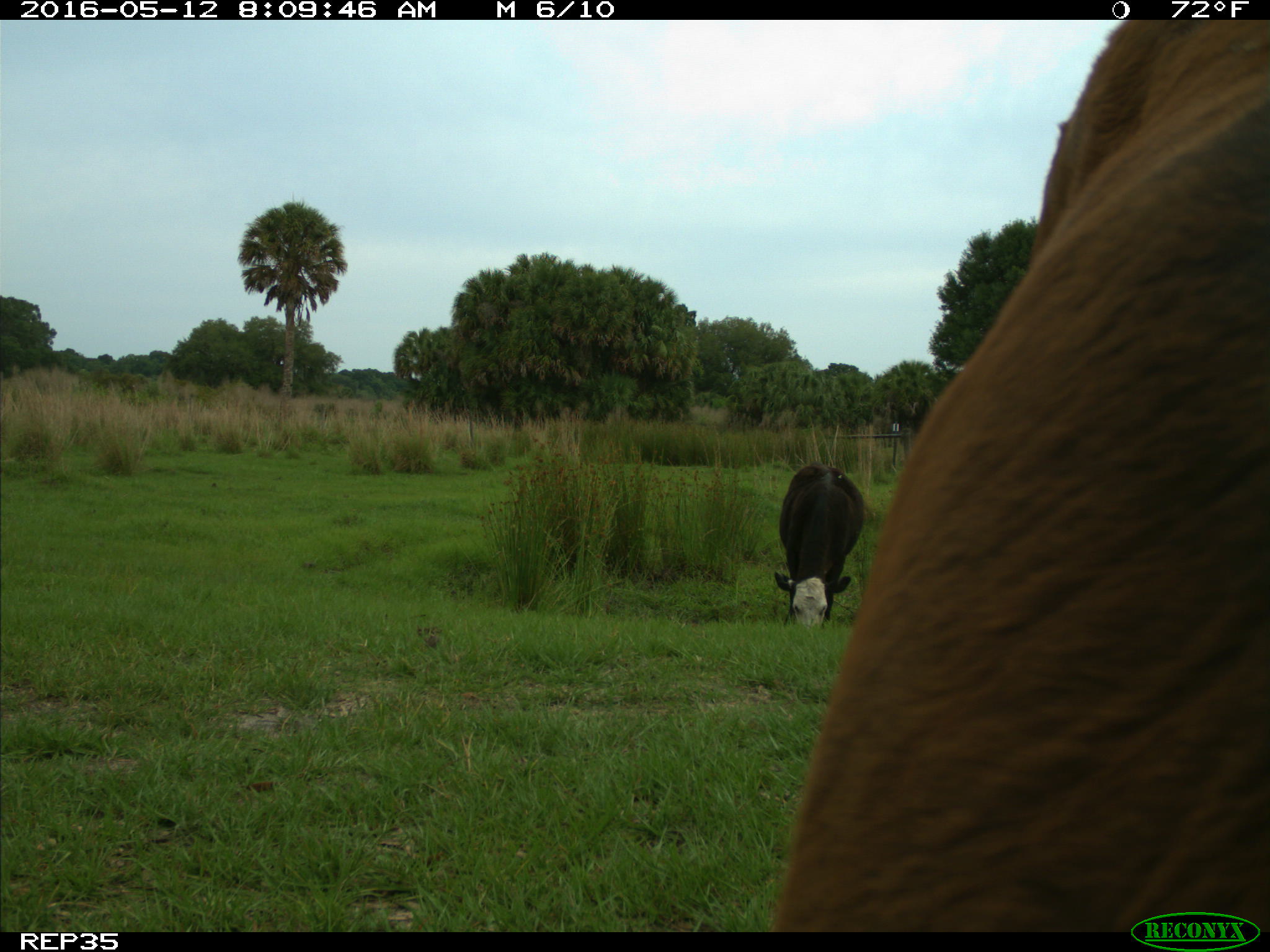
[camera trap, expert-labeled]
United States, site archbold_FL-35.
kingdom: Animalia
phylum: Chordata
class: Mammalia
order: Artiodactyla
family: Bovidae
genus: Bos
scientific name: Bos taurus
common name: domestic cow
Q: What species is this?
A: Bos taurus (domestic cow).